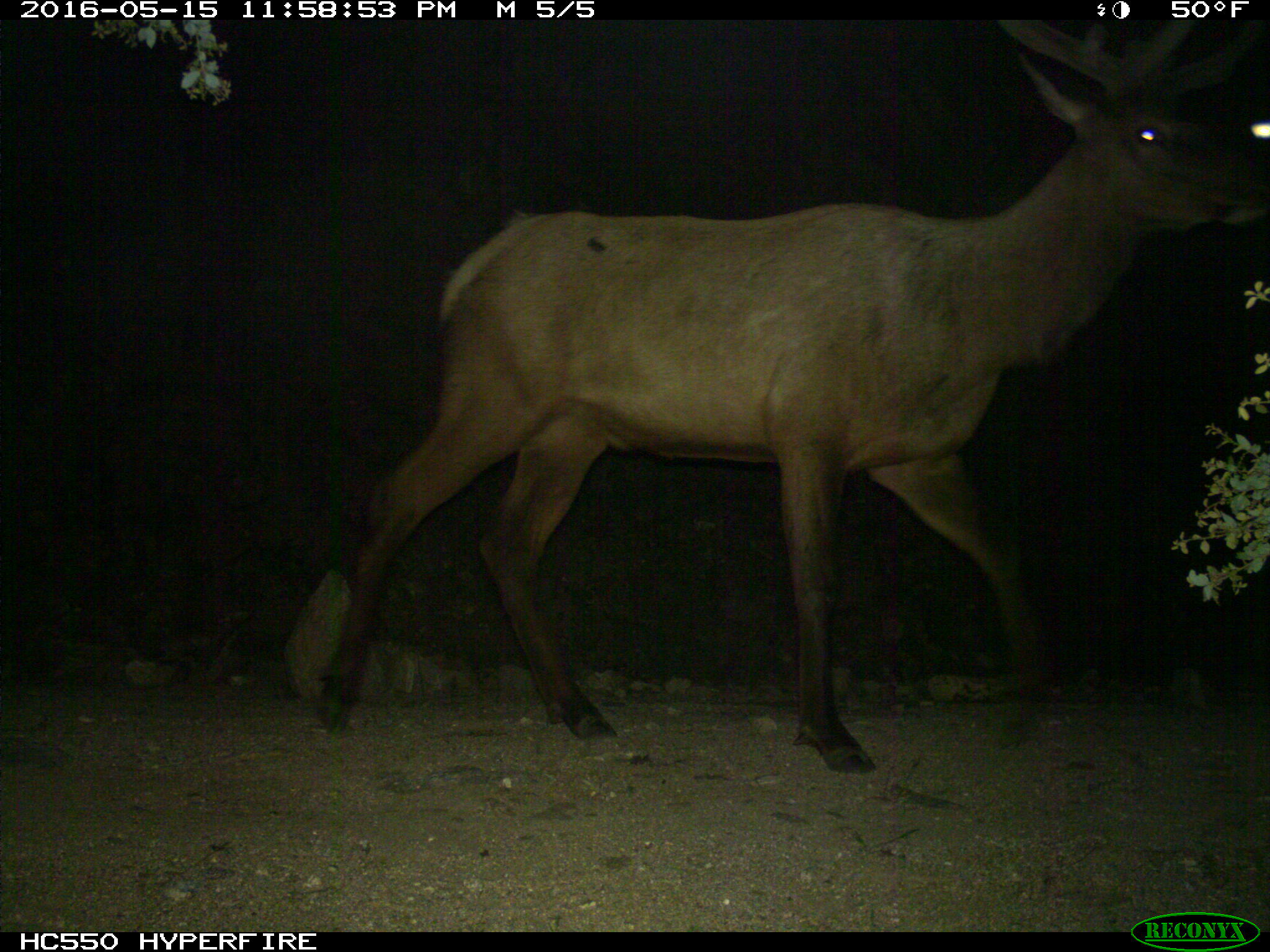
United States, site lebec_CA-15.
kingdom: Animalia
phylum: Chordata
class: Mammalia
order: Artiodactyla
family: Cervidae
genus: Cervus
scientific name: Cervus canadensis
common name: elk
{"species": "Cervus canadensis (elk)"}